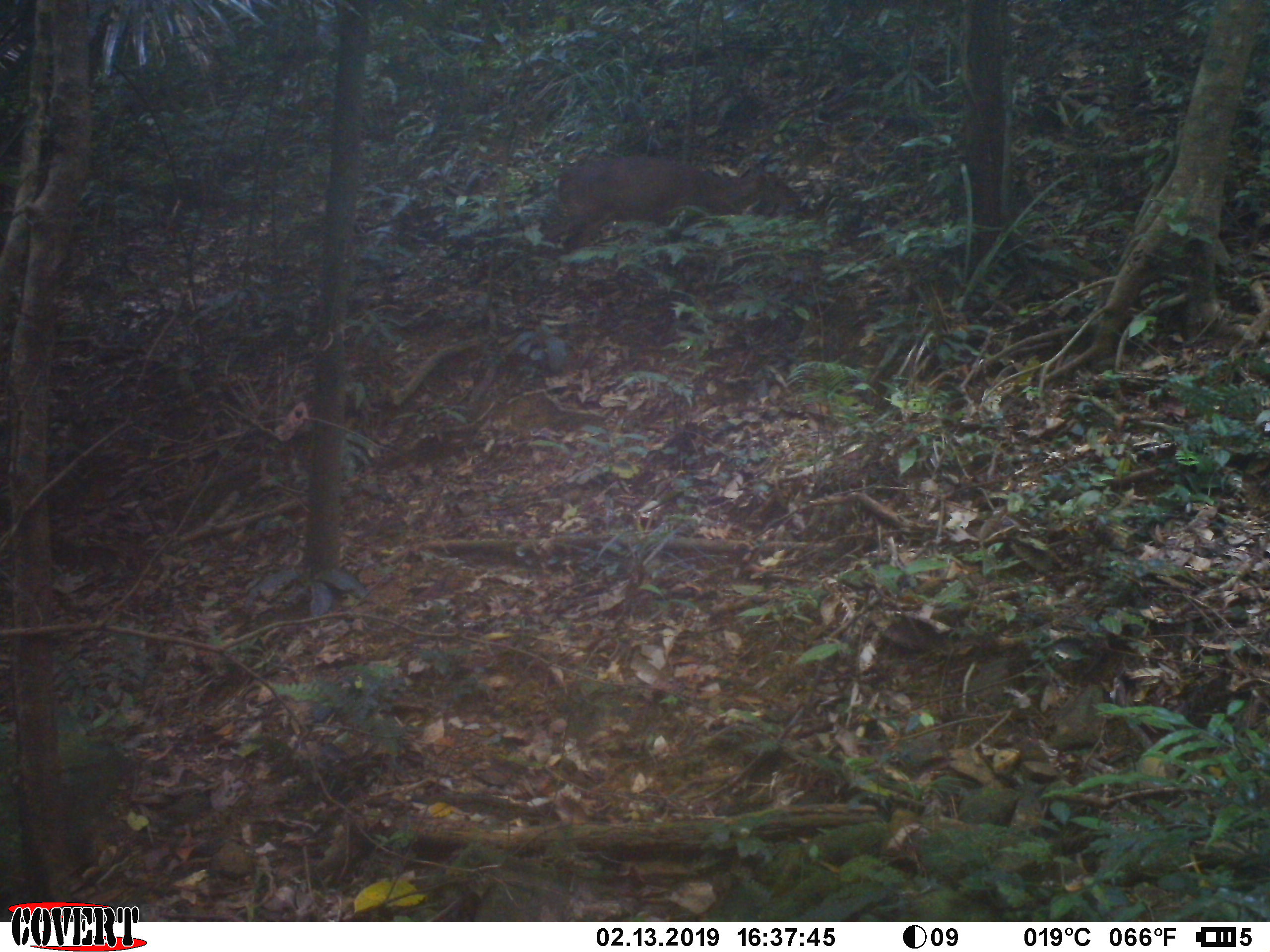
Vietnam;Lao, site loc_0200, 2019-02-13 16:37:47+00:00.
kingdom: Animalia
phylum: Chordata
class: Mammalia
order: Artiodactyla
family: Cervidae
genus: Muntiacus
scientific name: Muntiacus vuquangensis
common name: large-antlered muntjac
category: large antlered muntjac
Large antlered muntjac (large-antlered muntjac) (Muntiacus vuquangensis). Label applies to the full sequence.